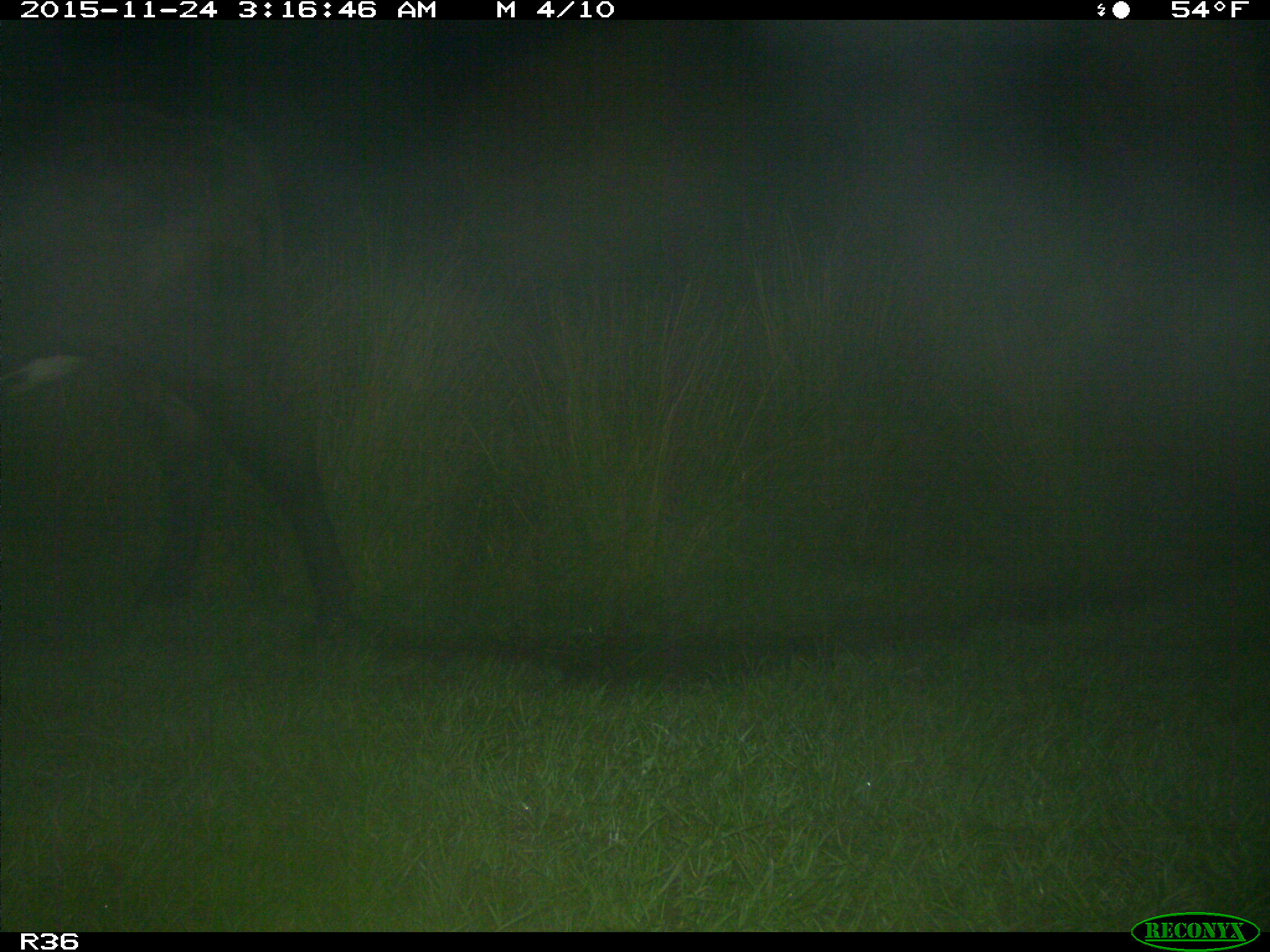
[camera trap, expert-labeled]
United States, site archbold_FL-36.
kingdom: Animalia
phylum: Chordata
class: Mammalia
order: Artiodactyla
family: Bovidae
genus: Bos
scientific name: Bos taurus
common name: domestic cow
Bos taurus (domestic cow).